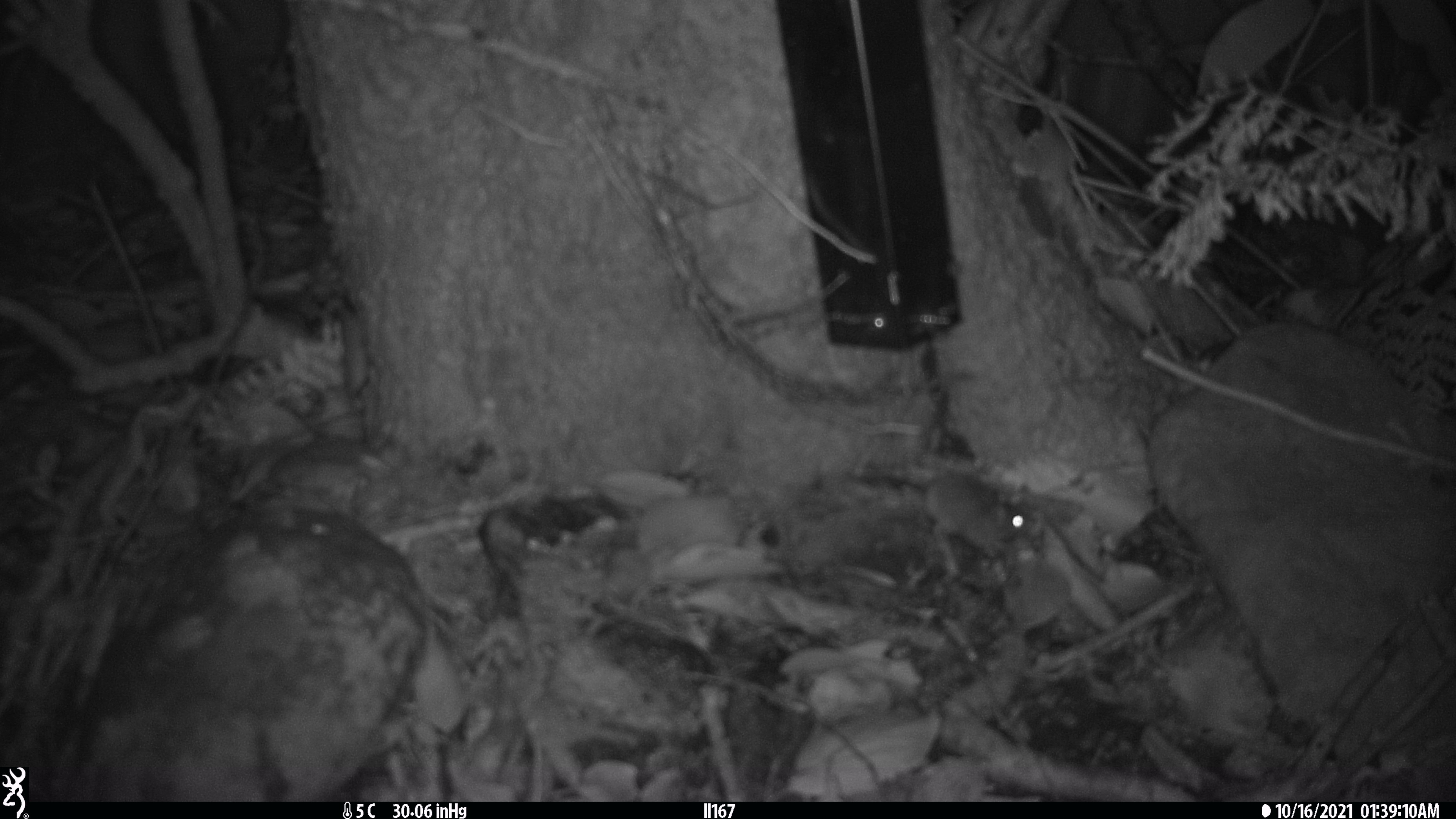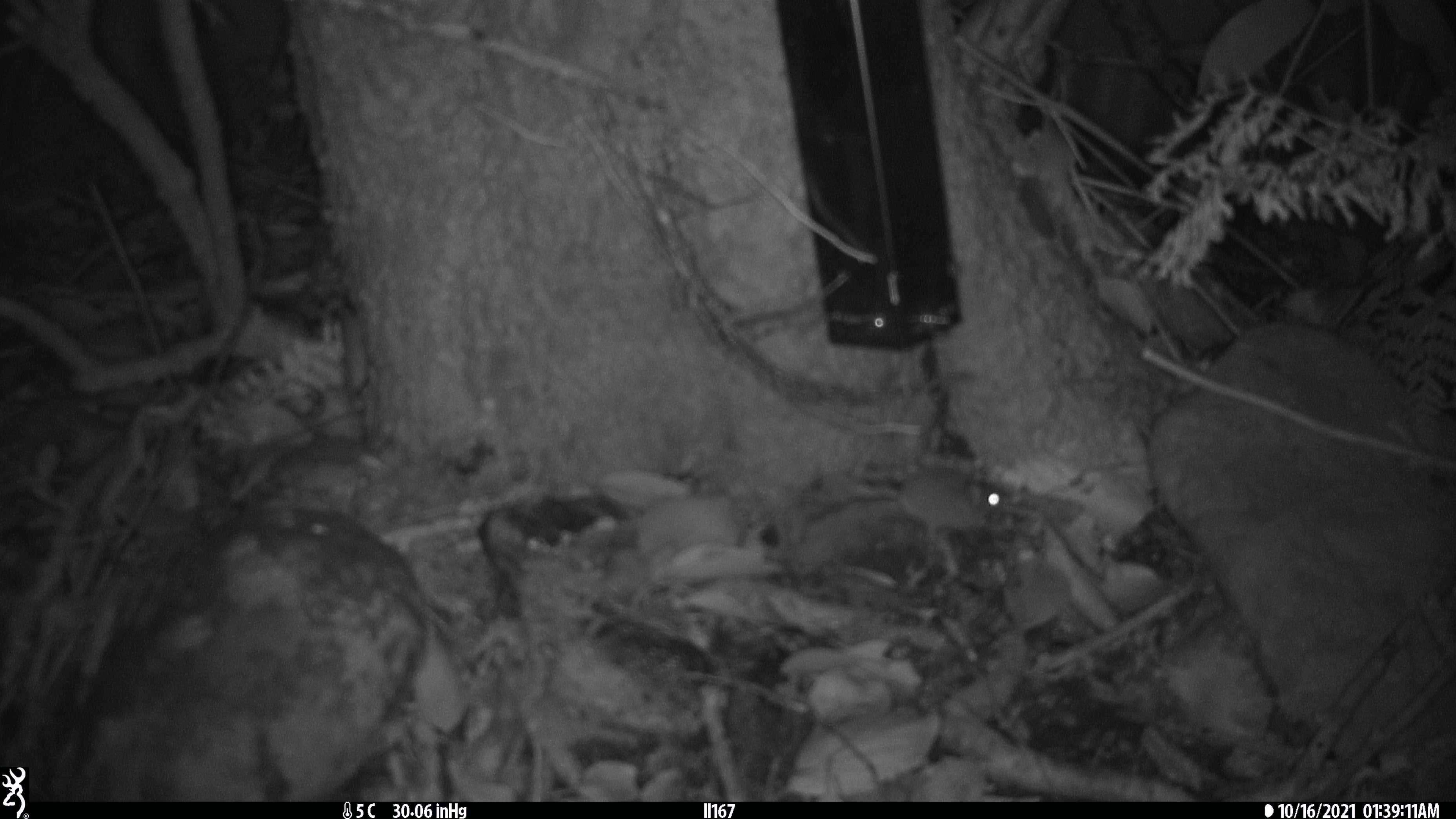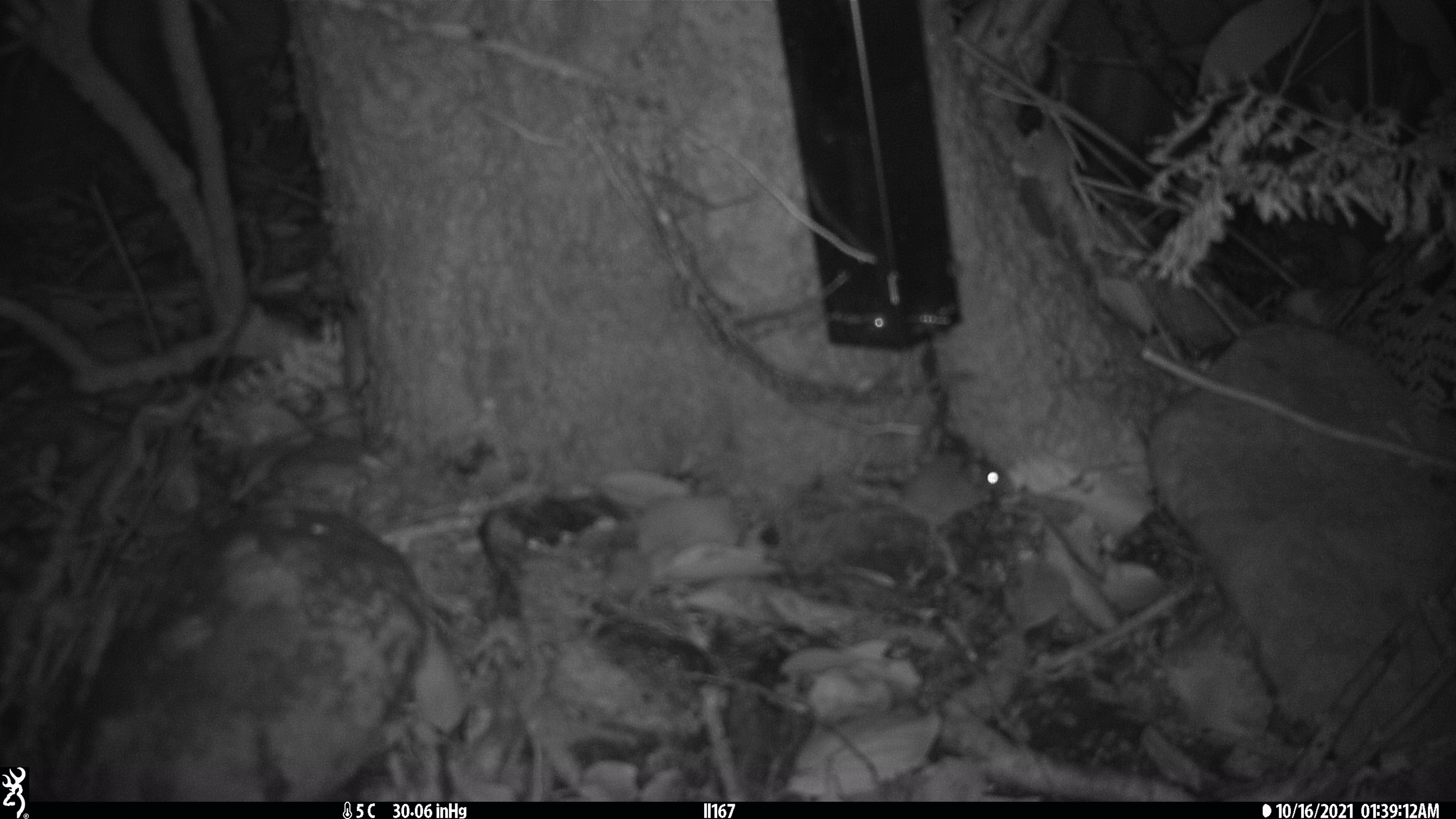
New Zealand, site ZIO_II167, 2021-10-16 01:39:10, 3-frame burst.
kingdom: Animalia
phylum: Chordata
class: Mammalia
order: Rodentia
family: Muridae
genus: Mus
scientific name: Mus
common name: mouse